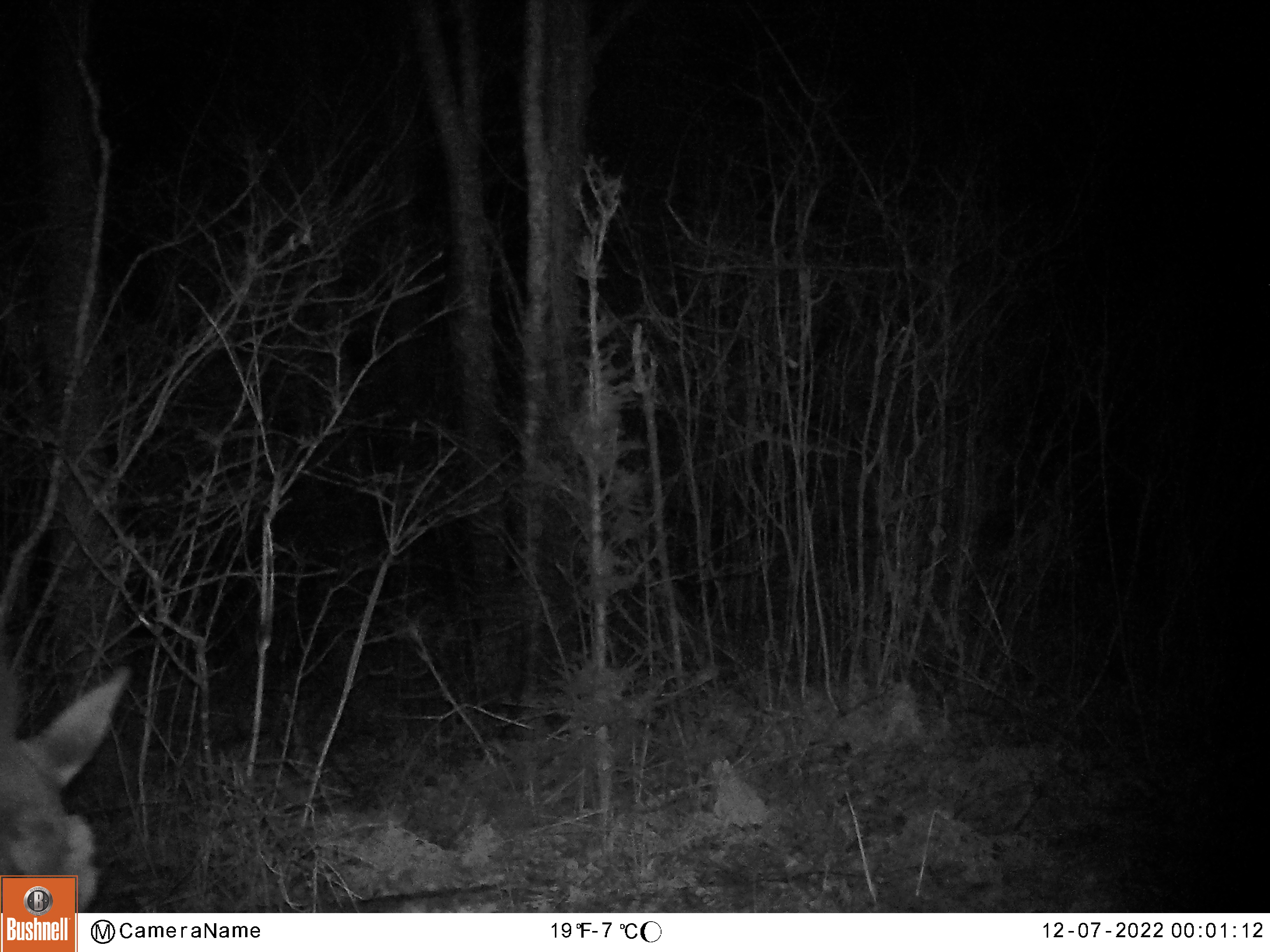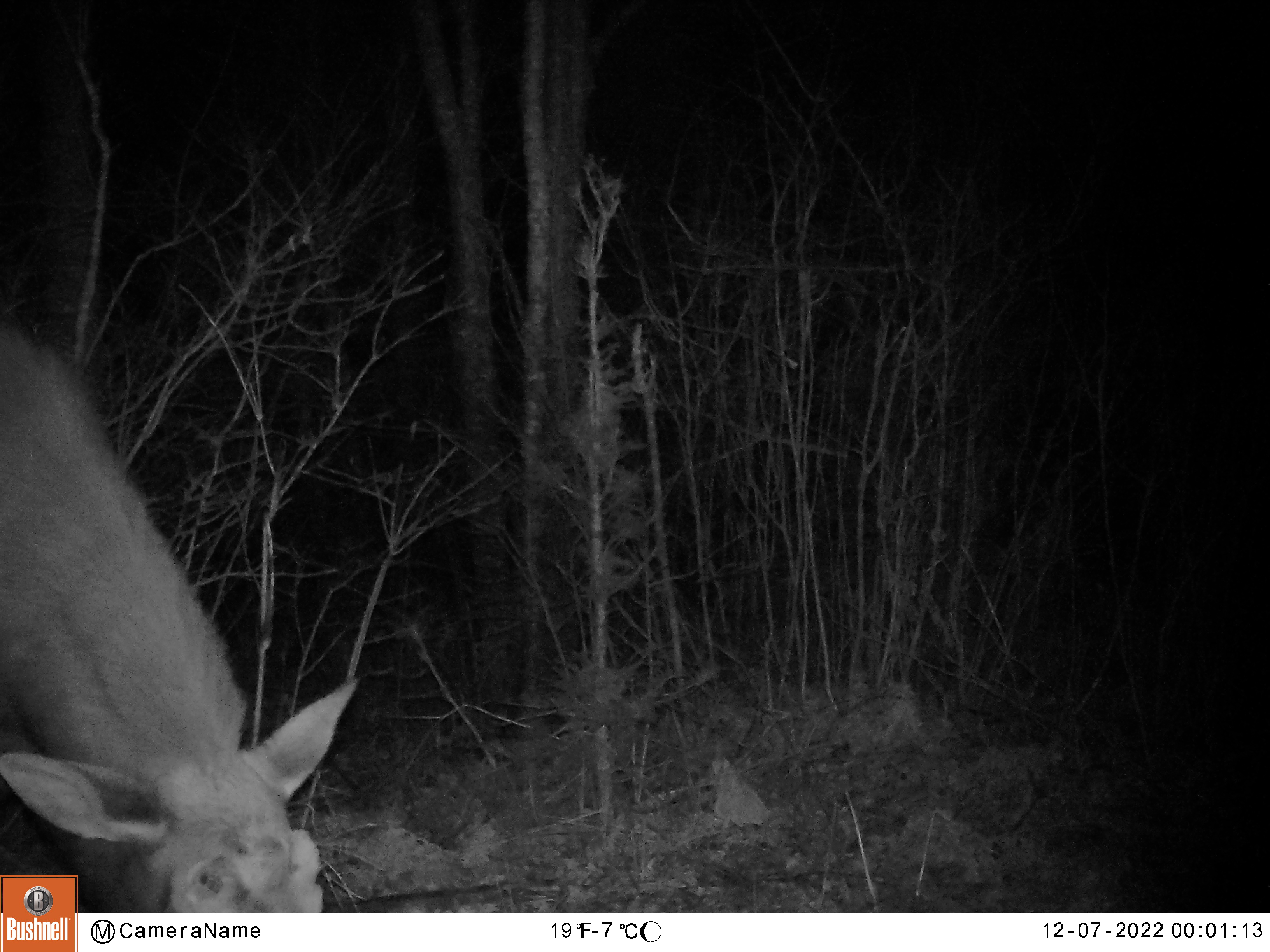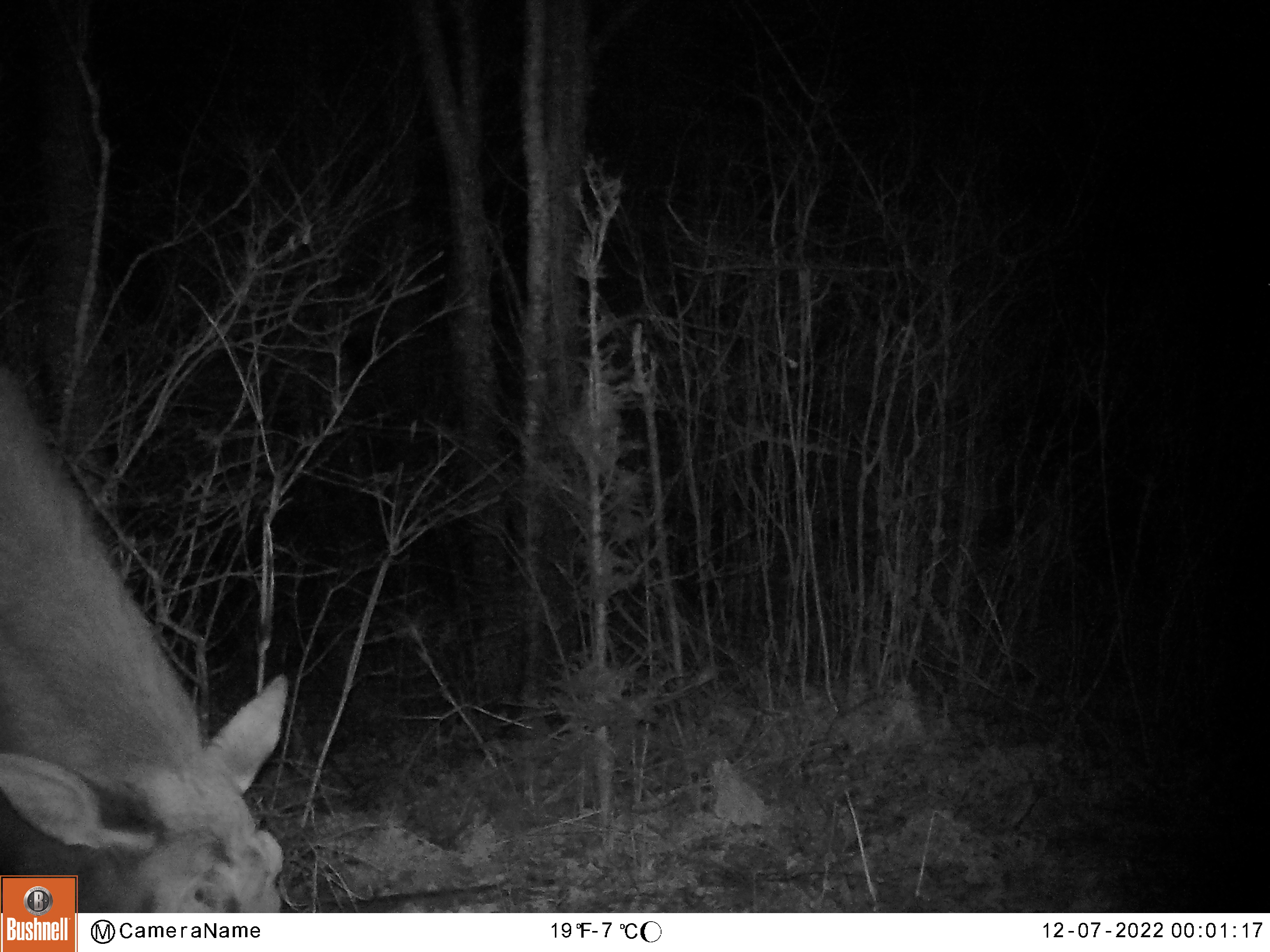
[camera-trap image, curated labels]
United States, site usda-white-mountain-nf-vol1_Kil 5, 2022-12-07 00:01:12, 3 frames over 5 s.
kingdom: Animalia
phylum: Chordata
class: Mammalia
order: Artiodactyla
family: Cervidae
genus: Alces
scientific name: Alces alces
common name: moose